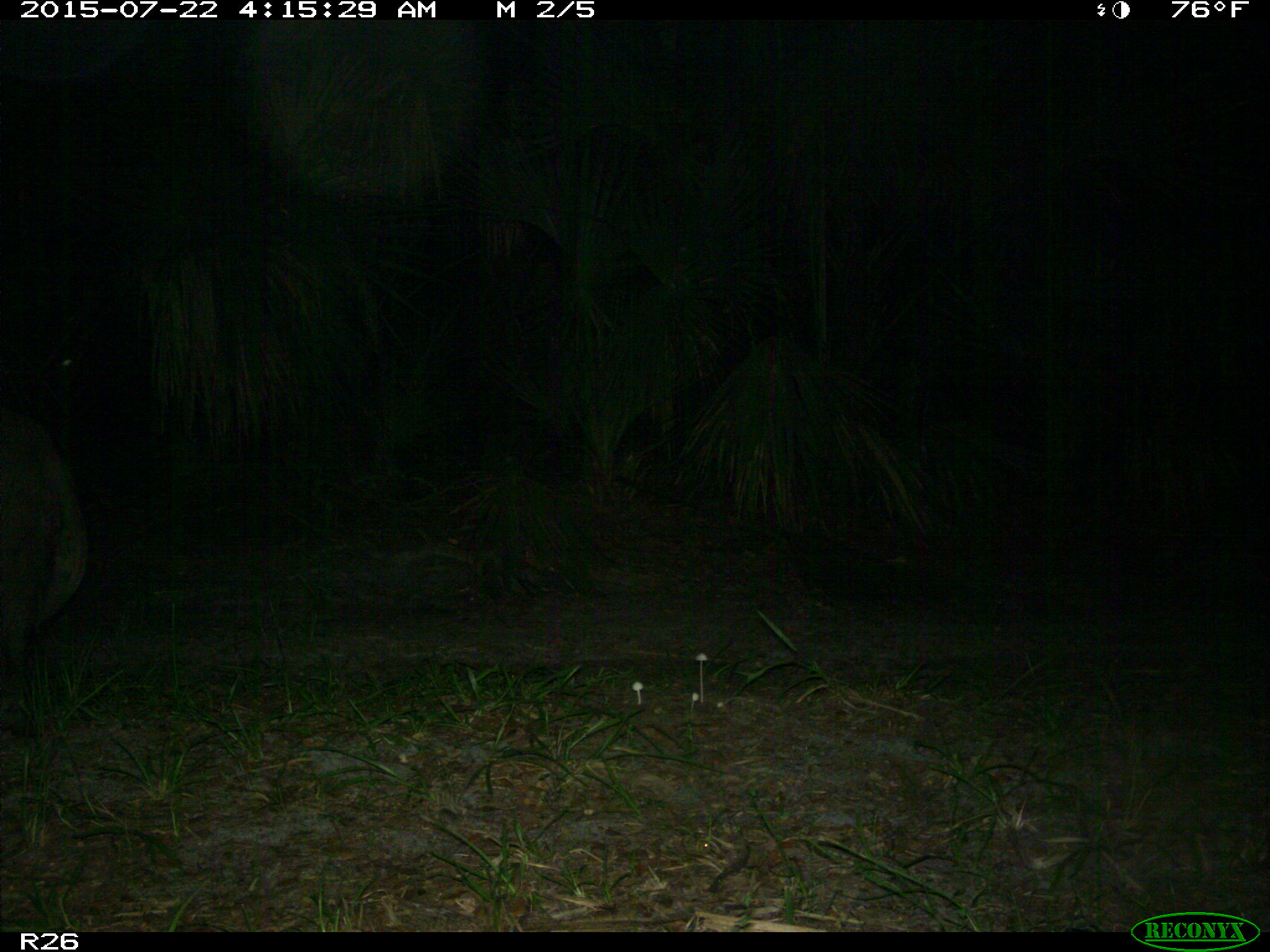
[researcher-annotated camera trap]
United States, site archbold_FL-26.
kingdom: Animalia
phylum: Chordata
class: Mammalia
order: Artiodactyla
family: Suidae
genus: Sus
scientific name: Sus scrofa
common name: wild boar